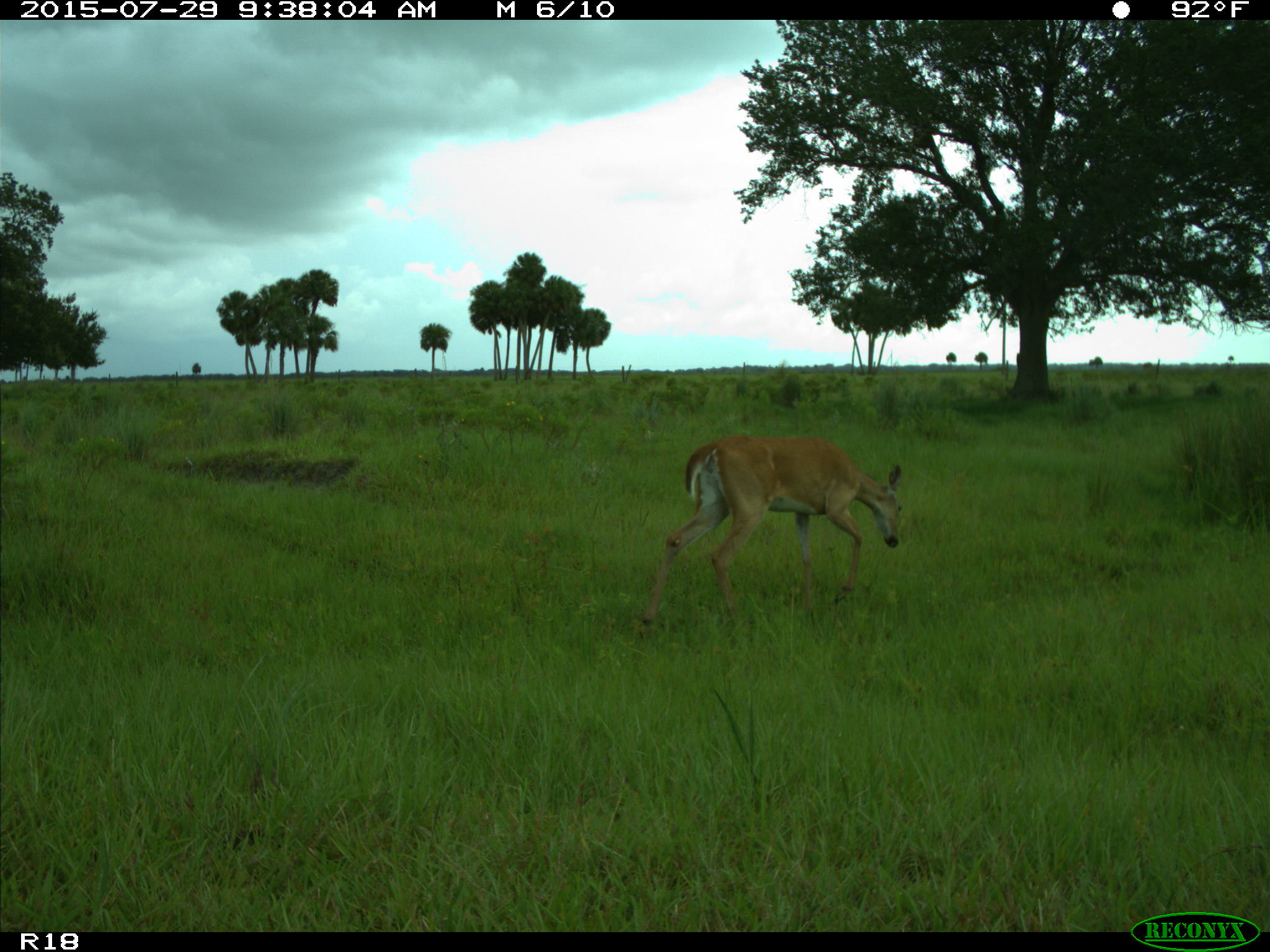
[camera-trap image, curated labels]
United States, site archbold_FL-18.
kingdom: Animalia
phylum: Chordata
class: Mammalia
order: Artiodactyla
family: Cervidae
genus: Odocoileus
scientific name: Odocoileus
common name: deer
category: unidentified deer